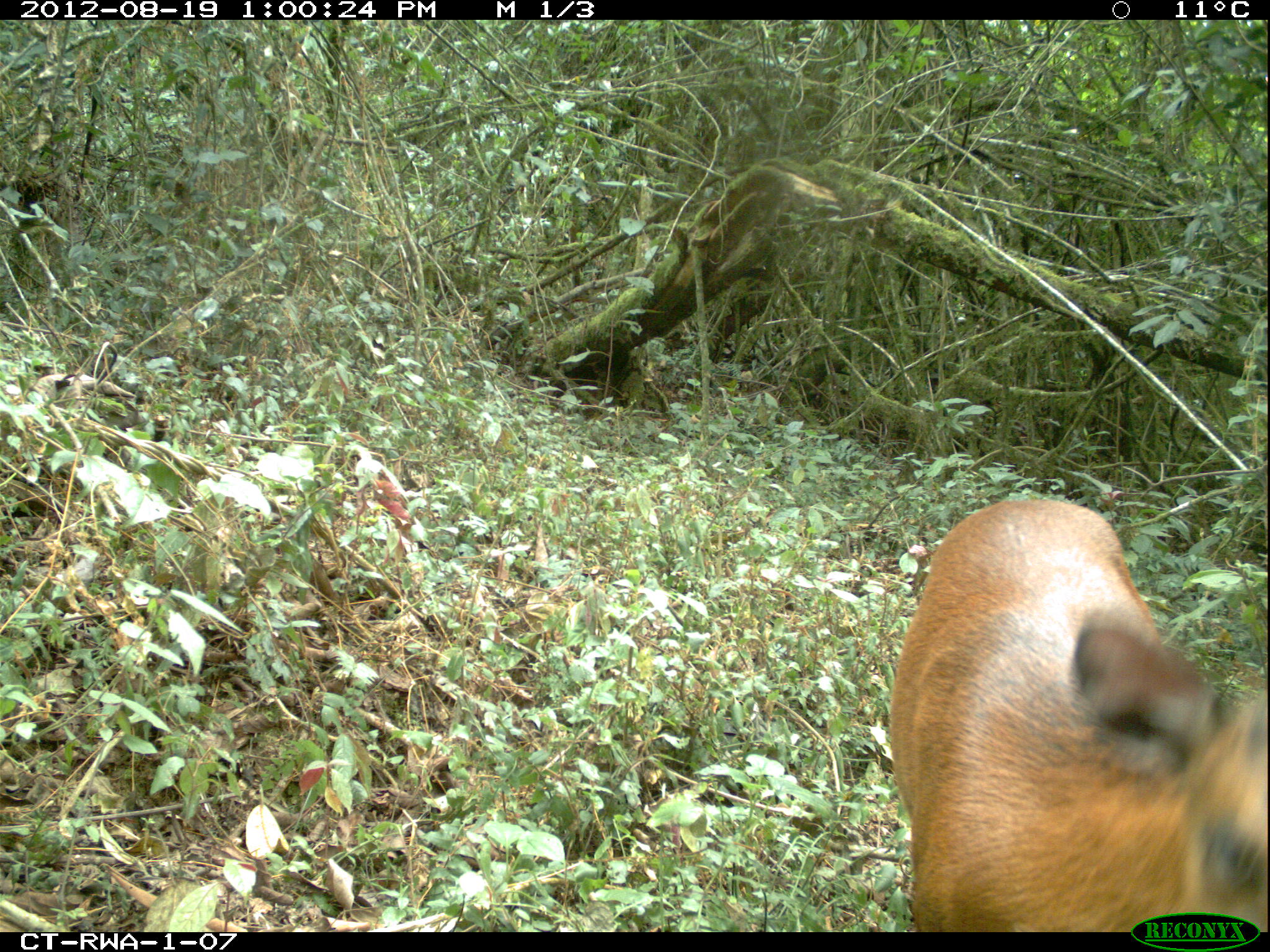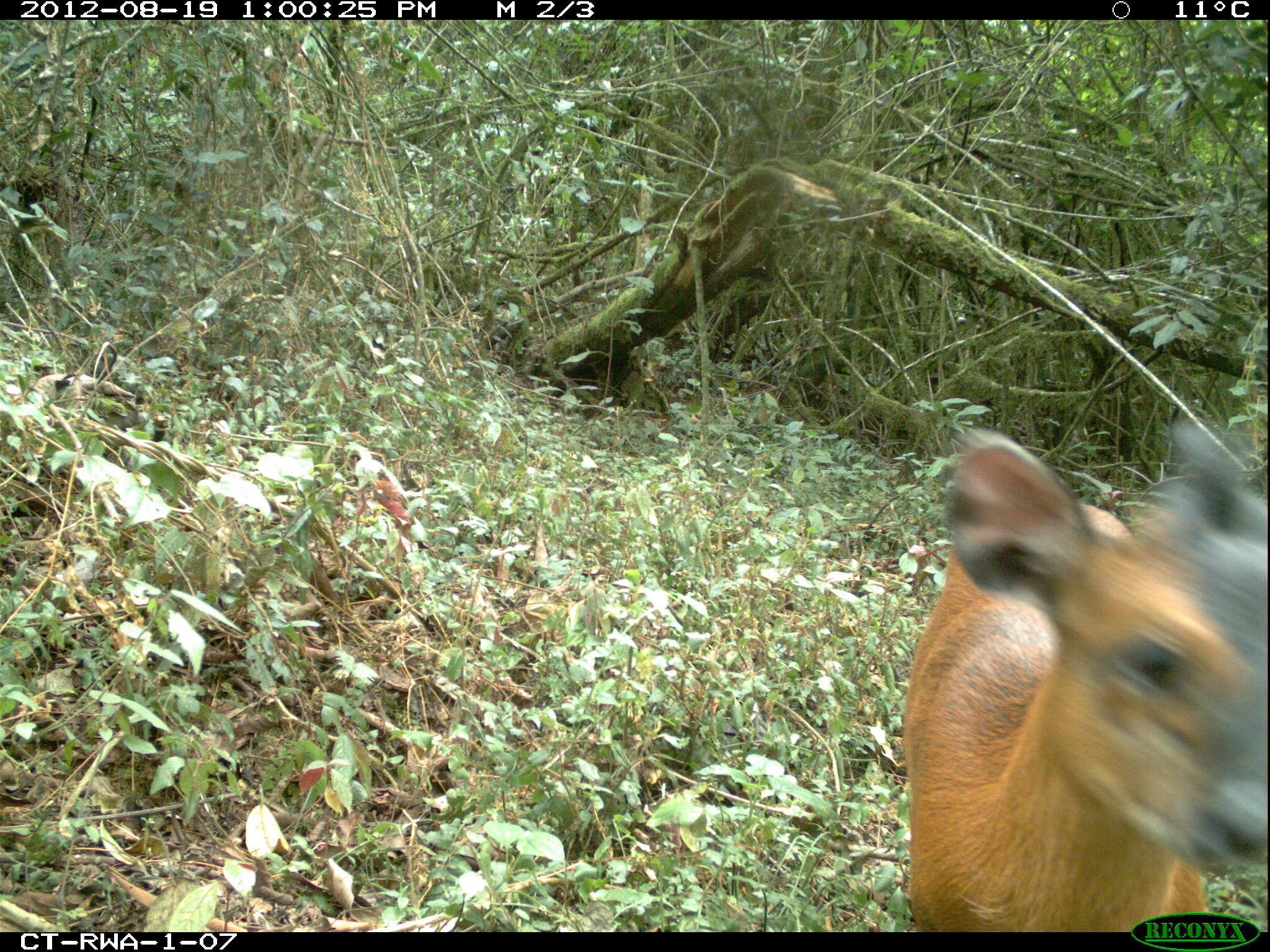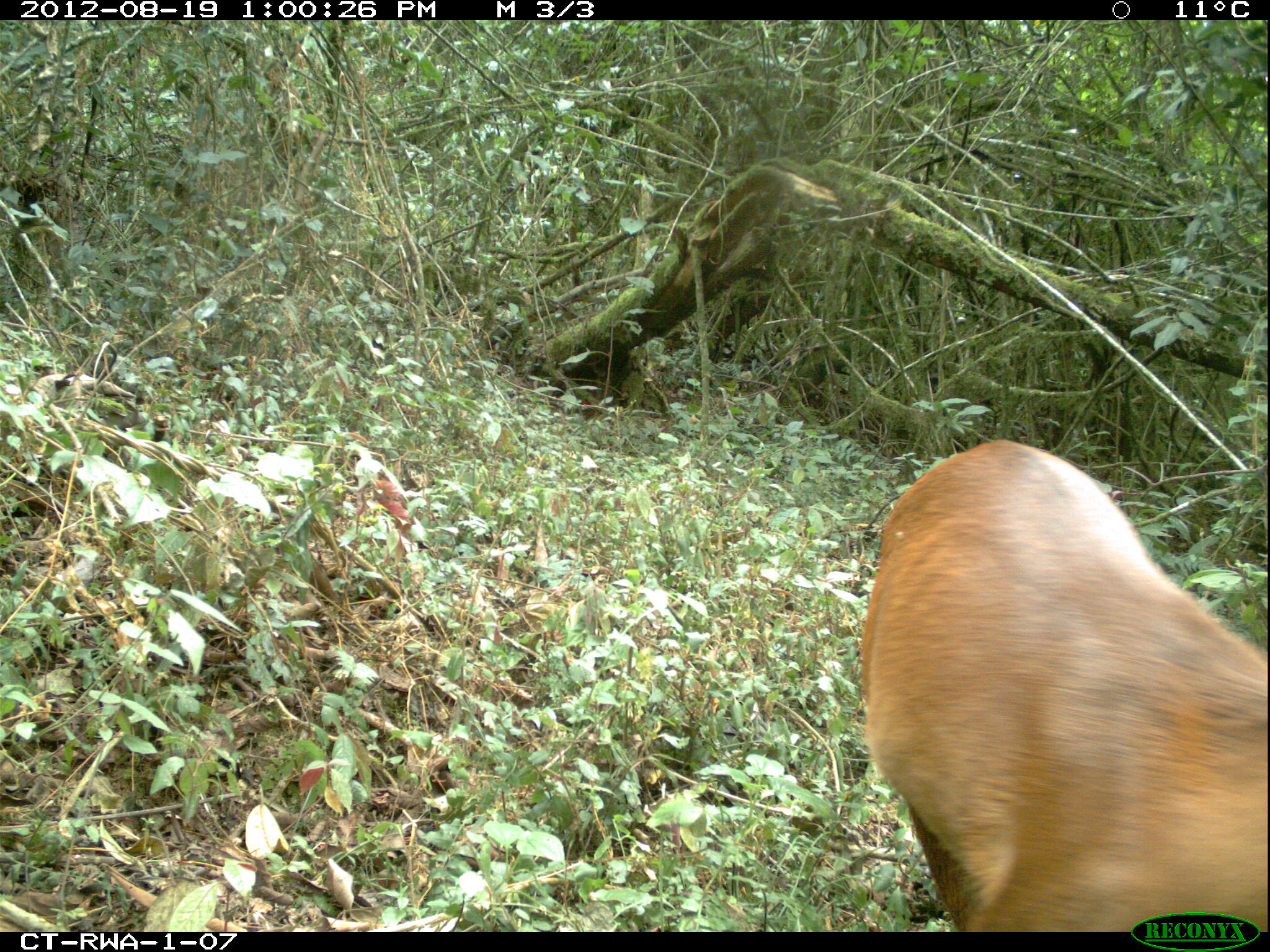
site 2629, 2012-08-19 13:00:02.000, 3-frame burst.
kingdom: Animalia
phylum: Chordata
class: Mammalia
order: Artiodactyla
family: Bovidae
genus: Cephalophus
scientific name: Cephalophus nigrifrons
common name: black-fronted duiker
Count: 1.